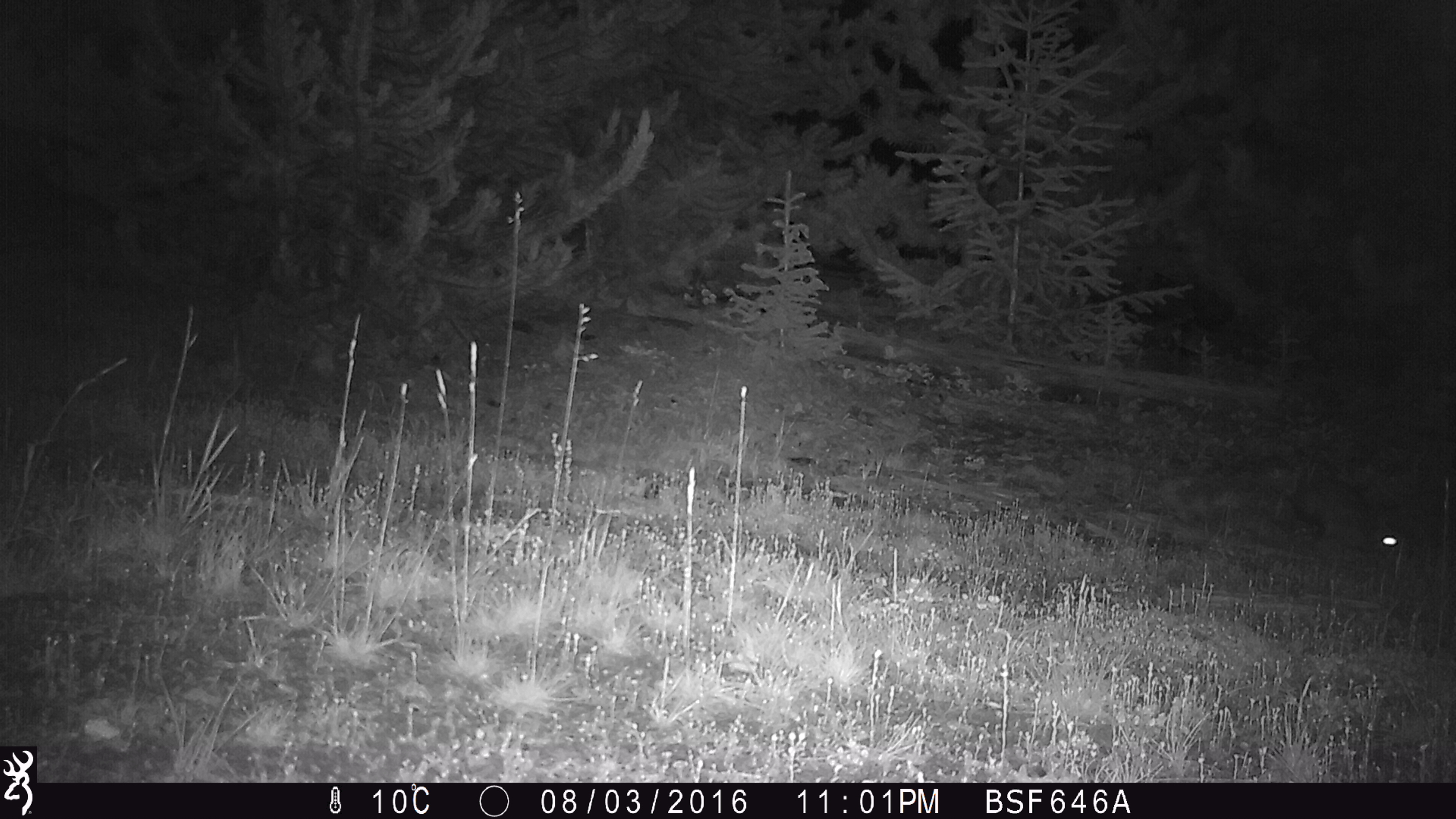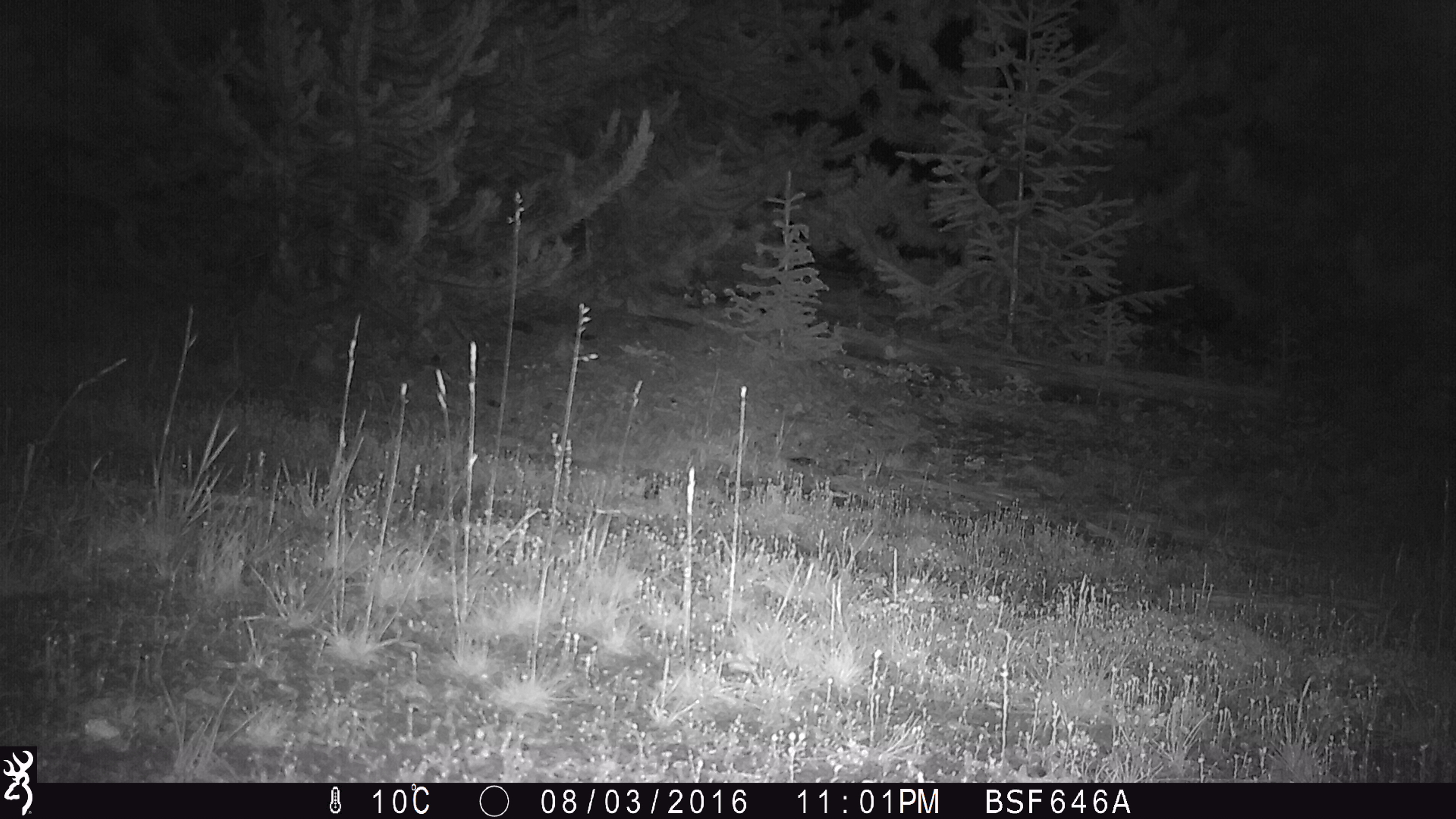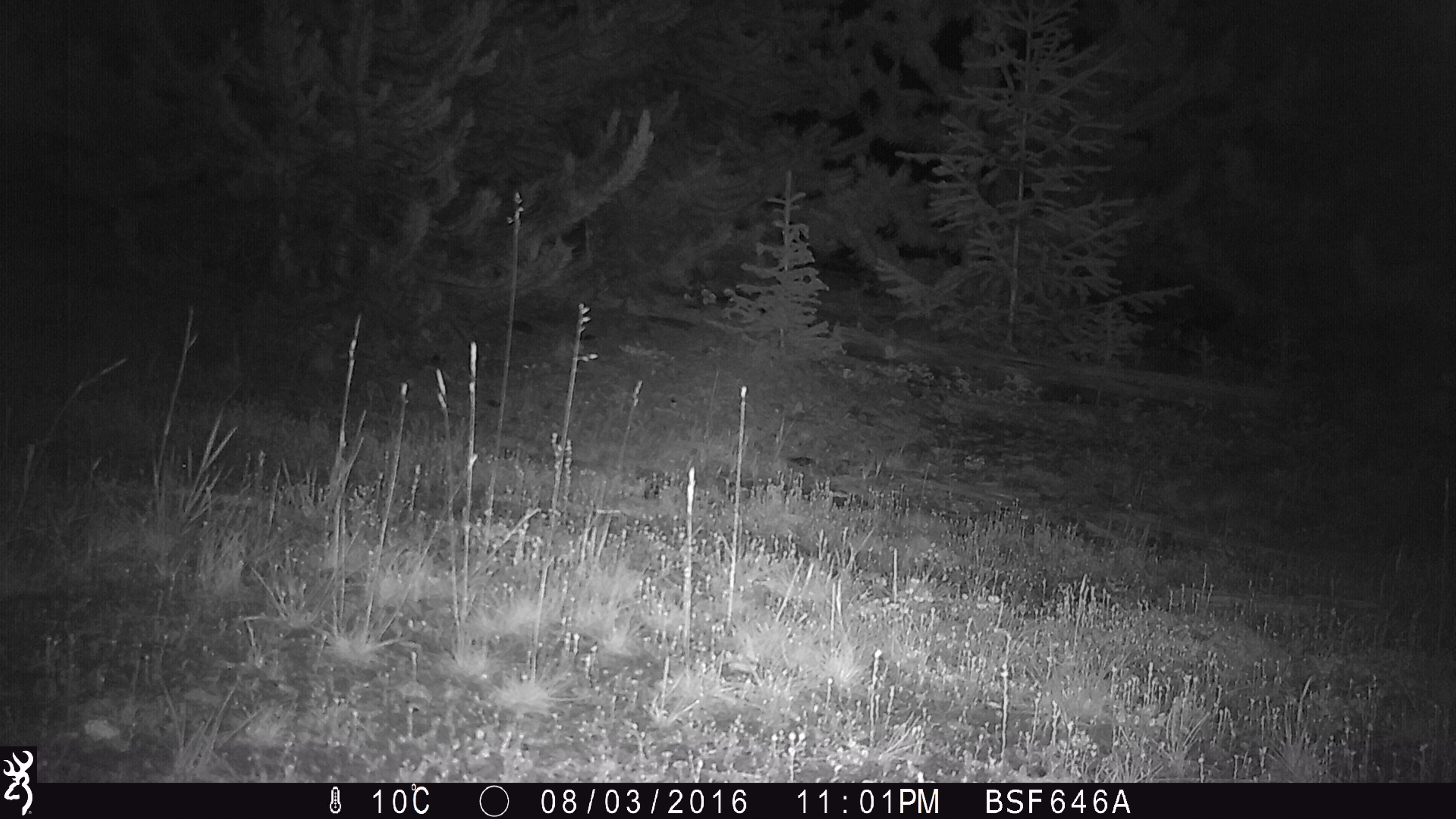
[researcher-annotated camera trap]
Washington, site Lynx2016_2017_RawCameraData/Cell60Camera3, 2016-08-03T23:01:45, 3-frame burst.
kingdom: Animalia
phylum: Chordata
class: Mammalia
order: Lagomorpha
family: Leporidae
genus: Lepus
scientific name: Lepus americanus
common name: snowshoe hare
Lepus americanus (snowshoe hare). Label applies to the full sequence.